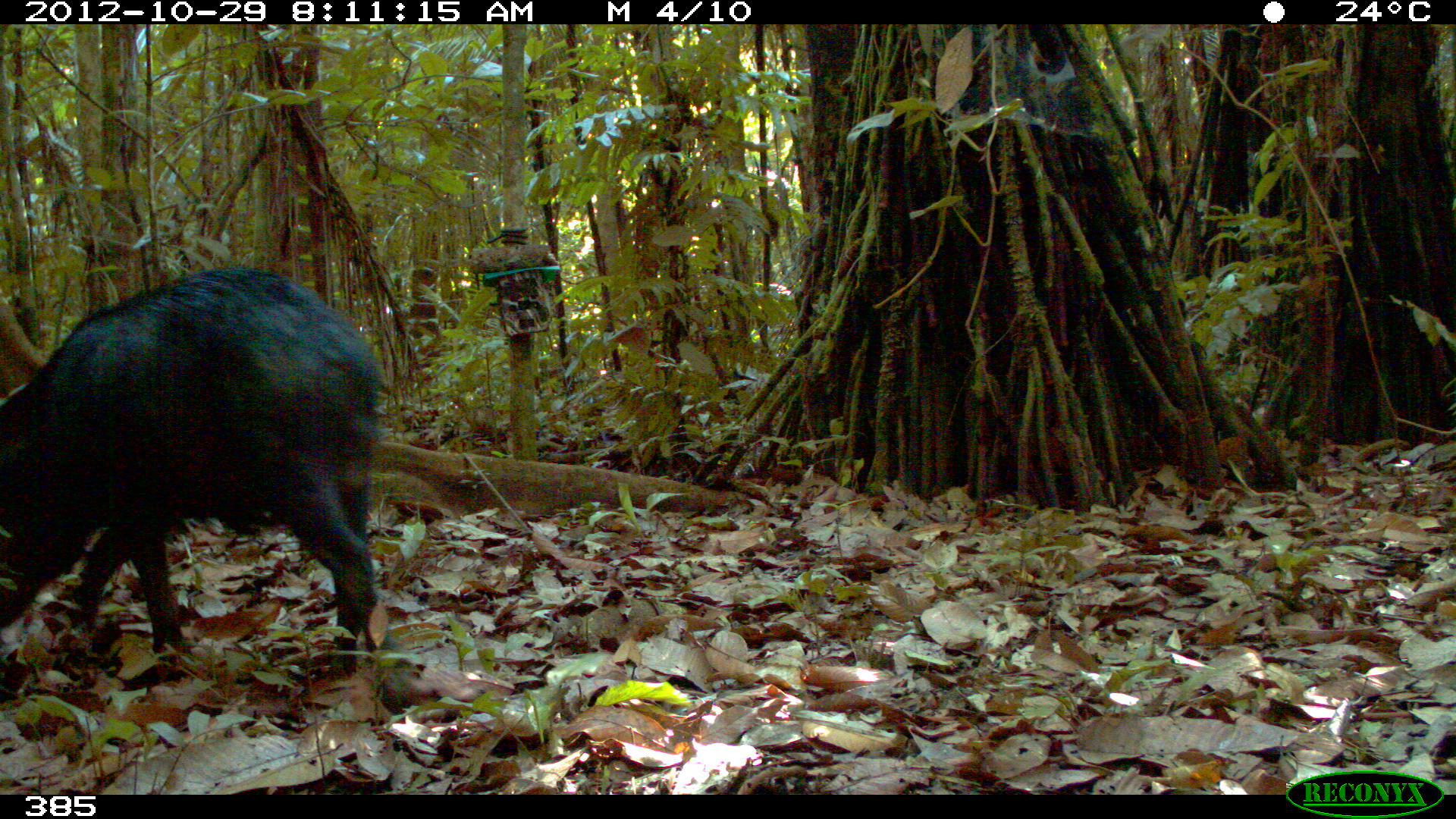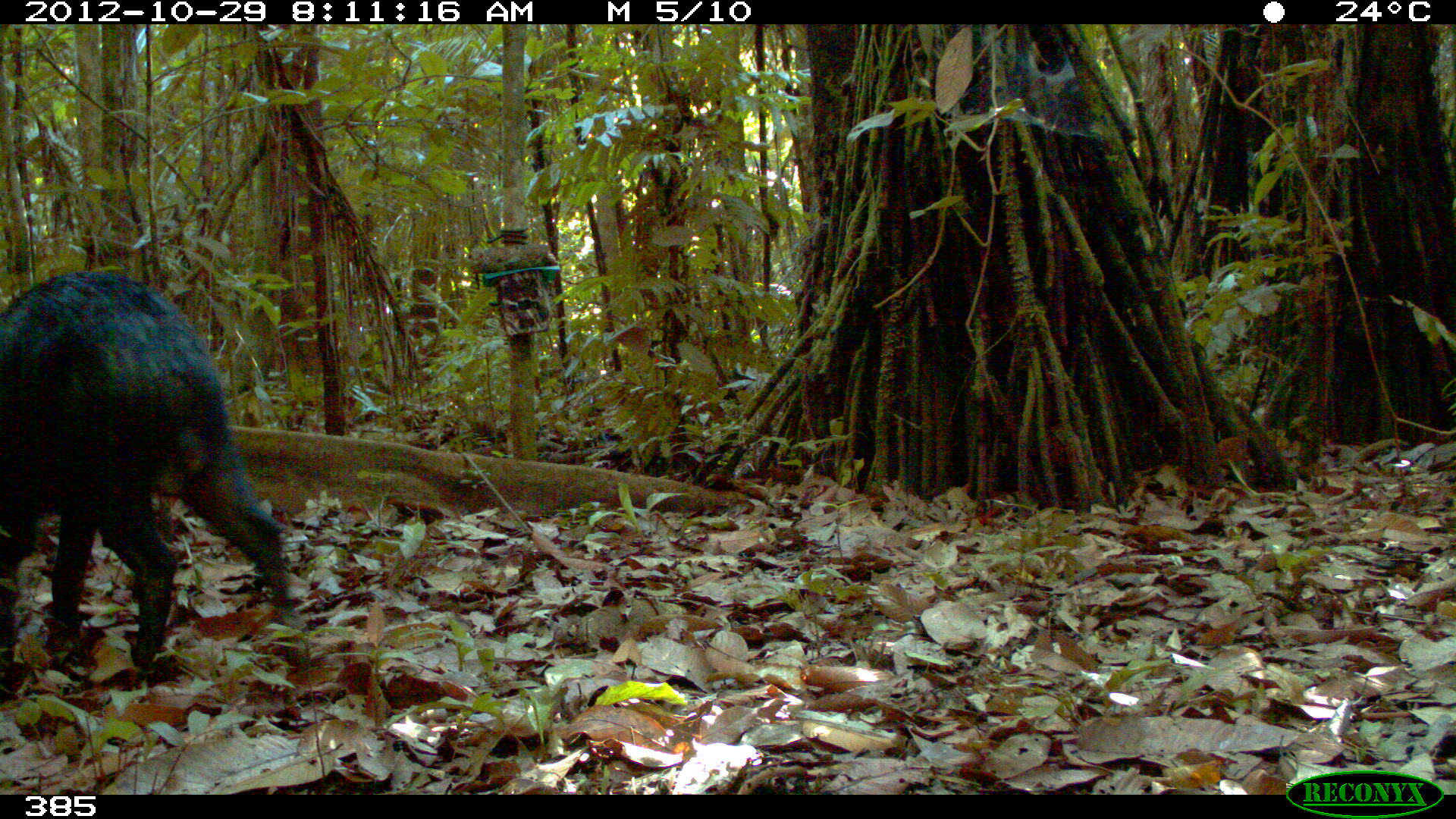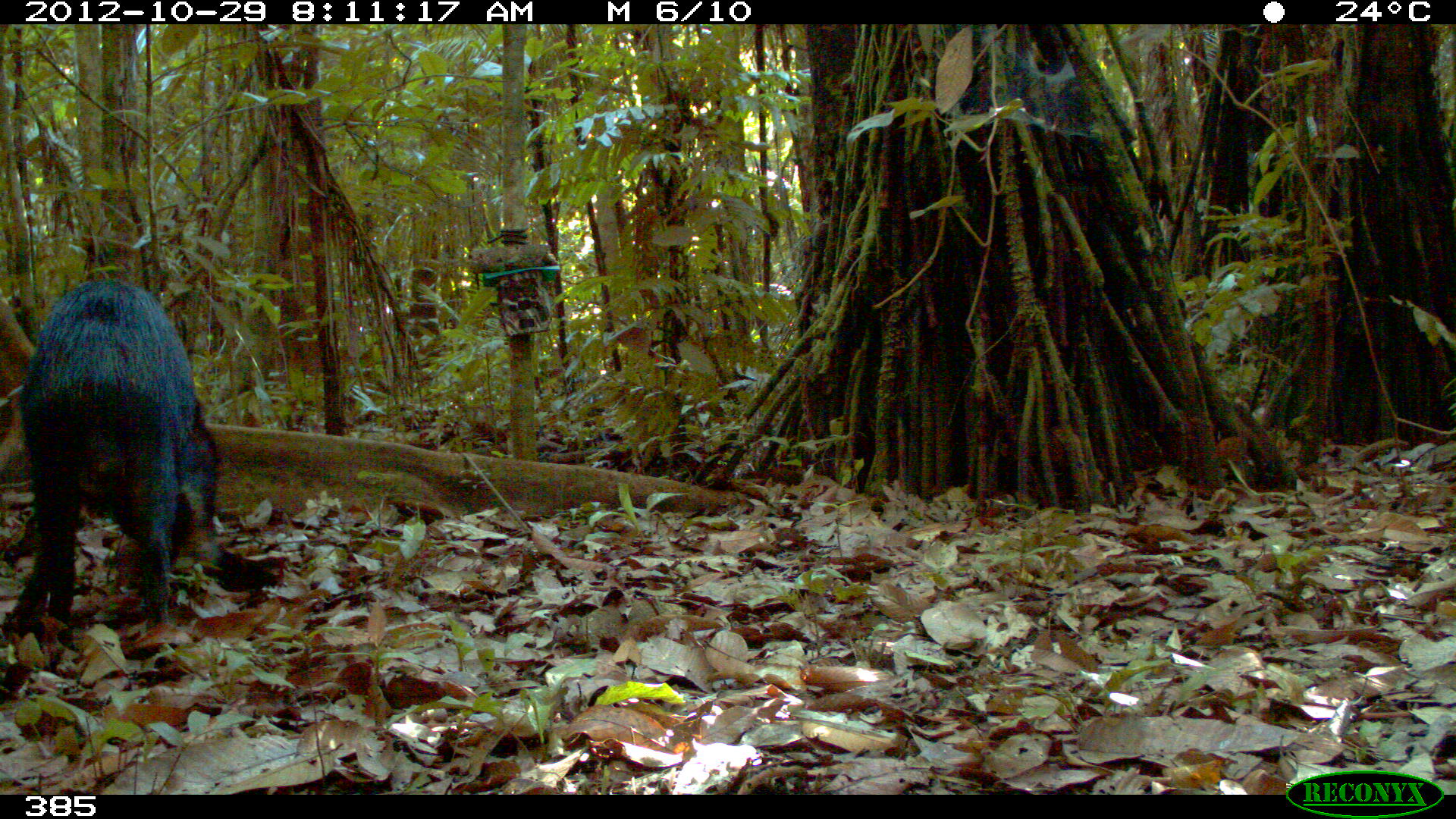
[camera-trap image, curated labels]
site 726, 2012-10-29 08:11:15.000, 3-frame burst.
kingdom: Animalia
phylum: Chordata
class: Mammalia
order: Artiodactyla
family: Tayassuidae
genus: Tayassu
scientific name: Tayassu pecari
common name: white-lipped peccary